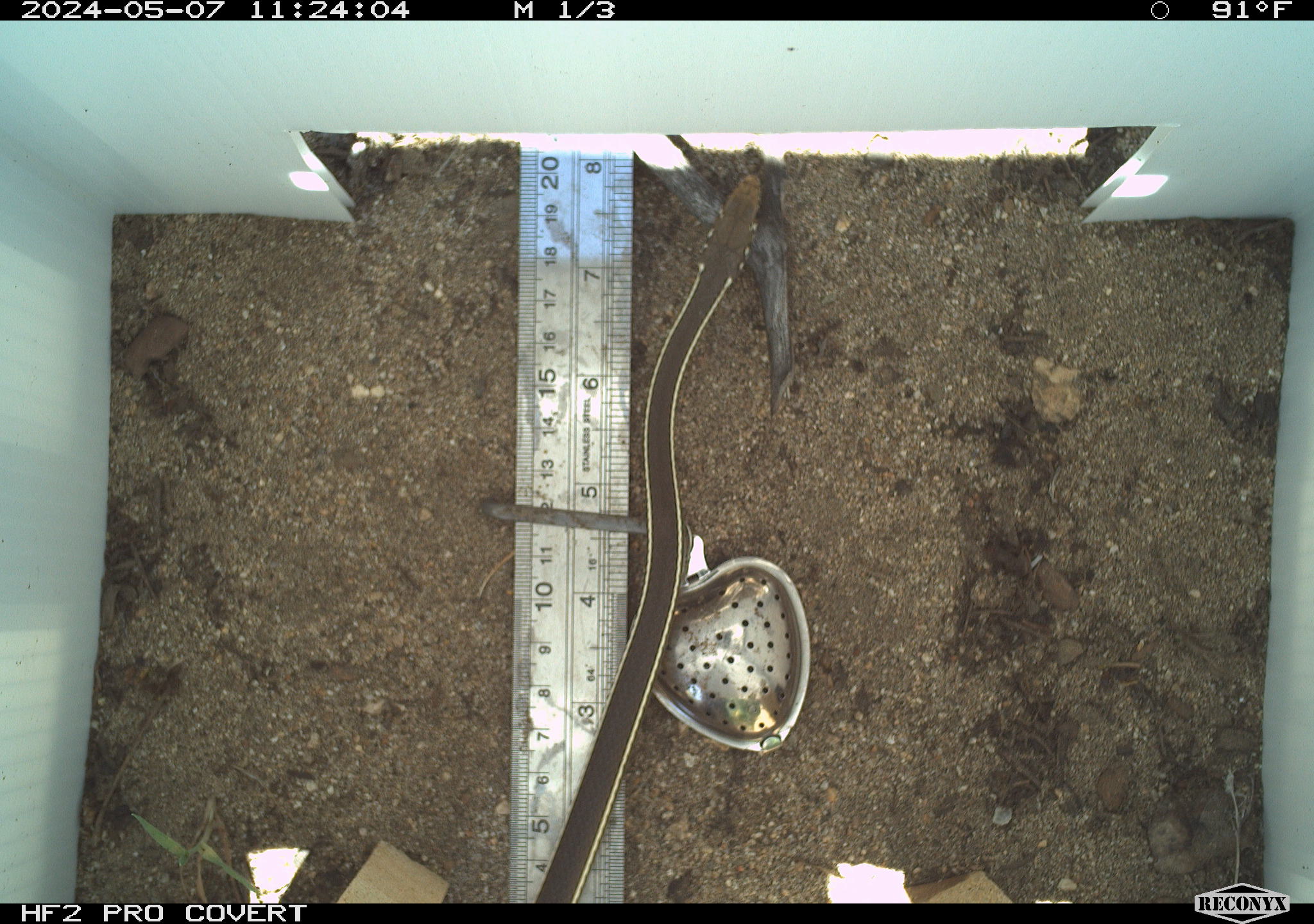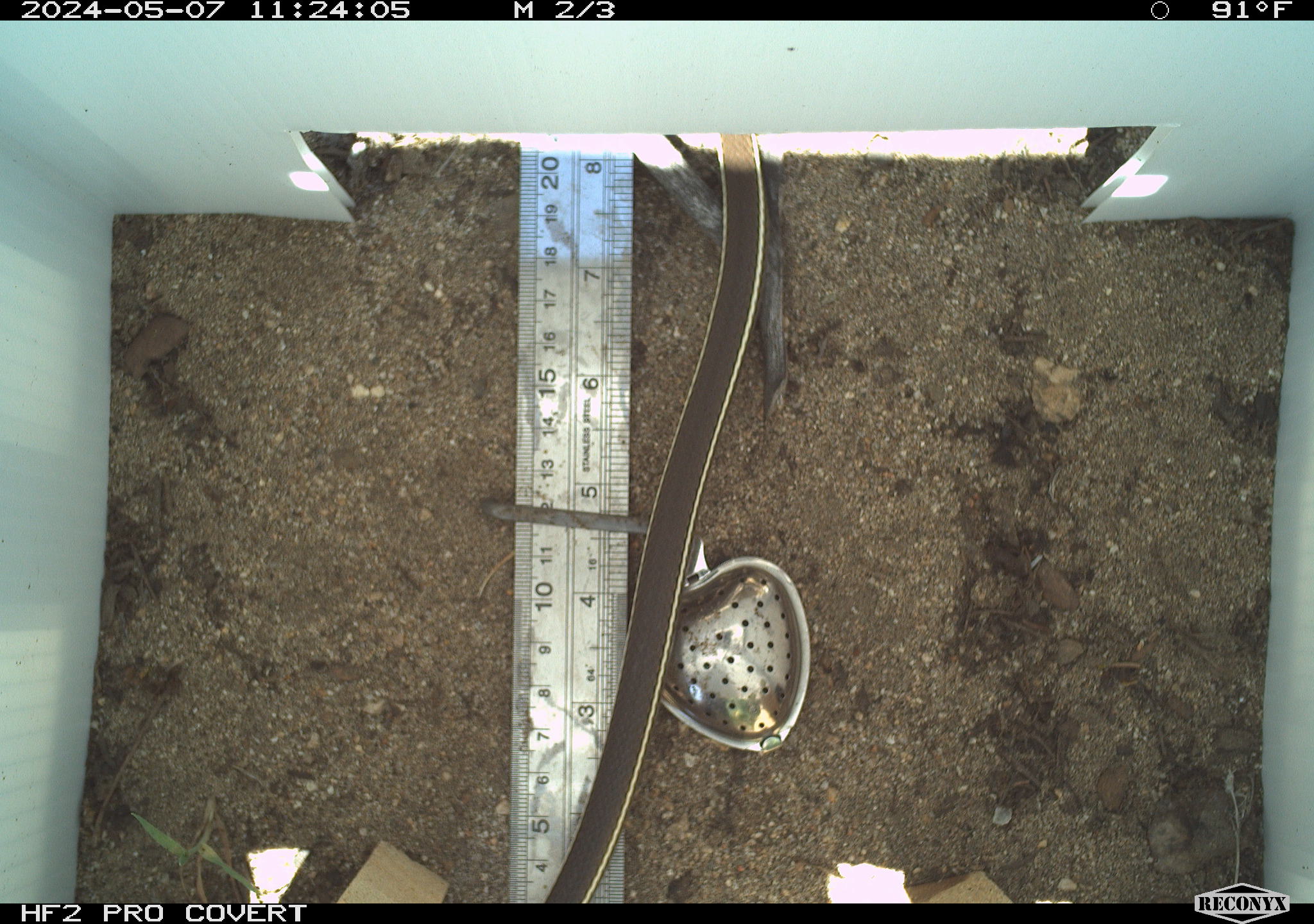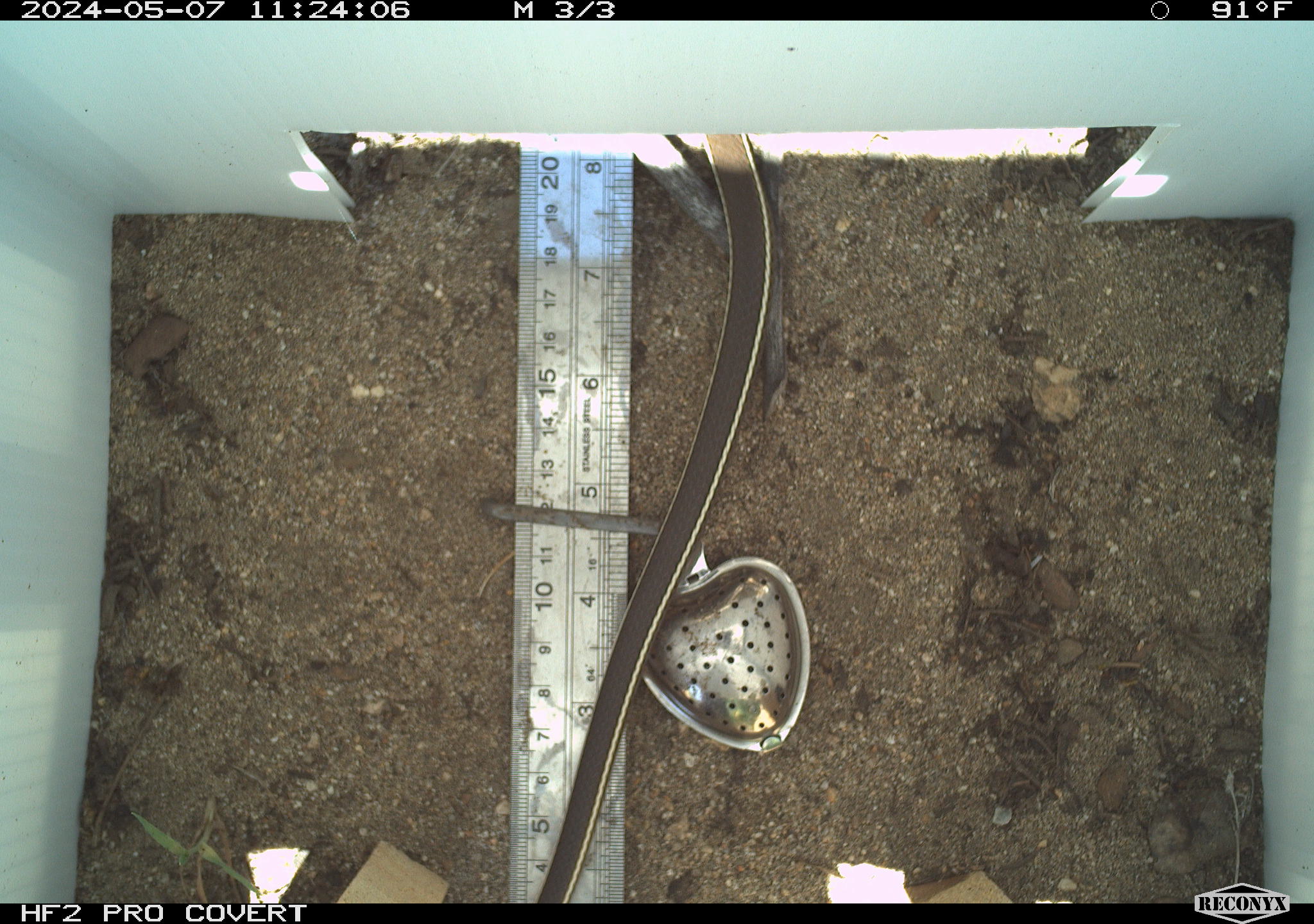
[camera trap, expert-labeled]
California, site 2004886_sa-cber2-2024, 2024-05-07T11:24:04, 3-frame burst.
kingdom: Animalia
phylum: Chordata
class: Reptilia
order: Squamata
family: Colubridae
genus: Masticophis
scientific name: Masticophis lateralis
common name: striped racer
Striped racer (Masticophis lateralis).